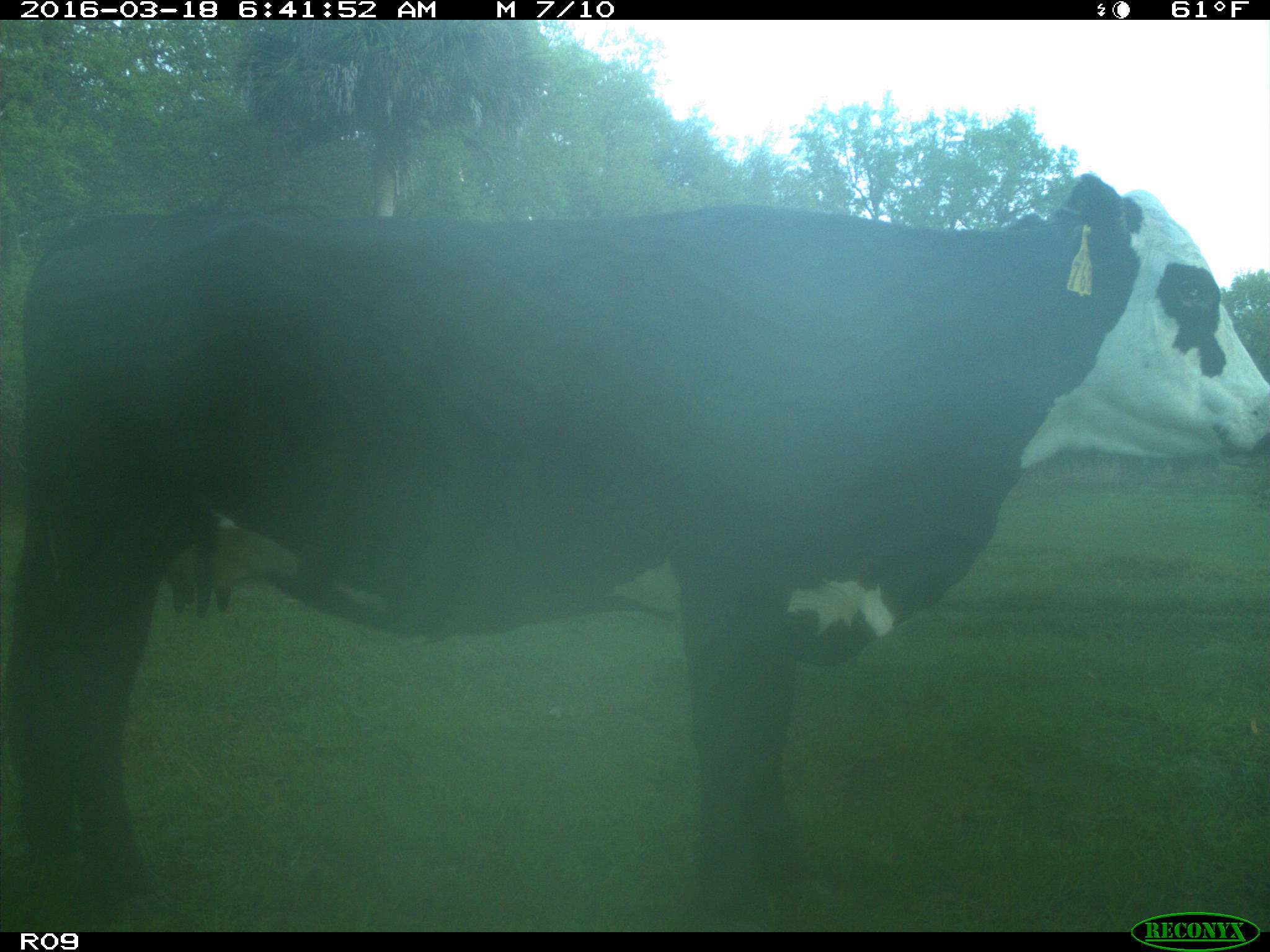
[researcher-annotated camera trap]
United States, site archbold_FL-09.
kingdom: Animalia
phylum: Chordata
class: Mammalia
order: Artiodactyla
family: Bovidae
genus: Bos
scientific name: Bos taurus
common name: domestic cow